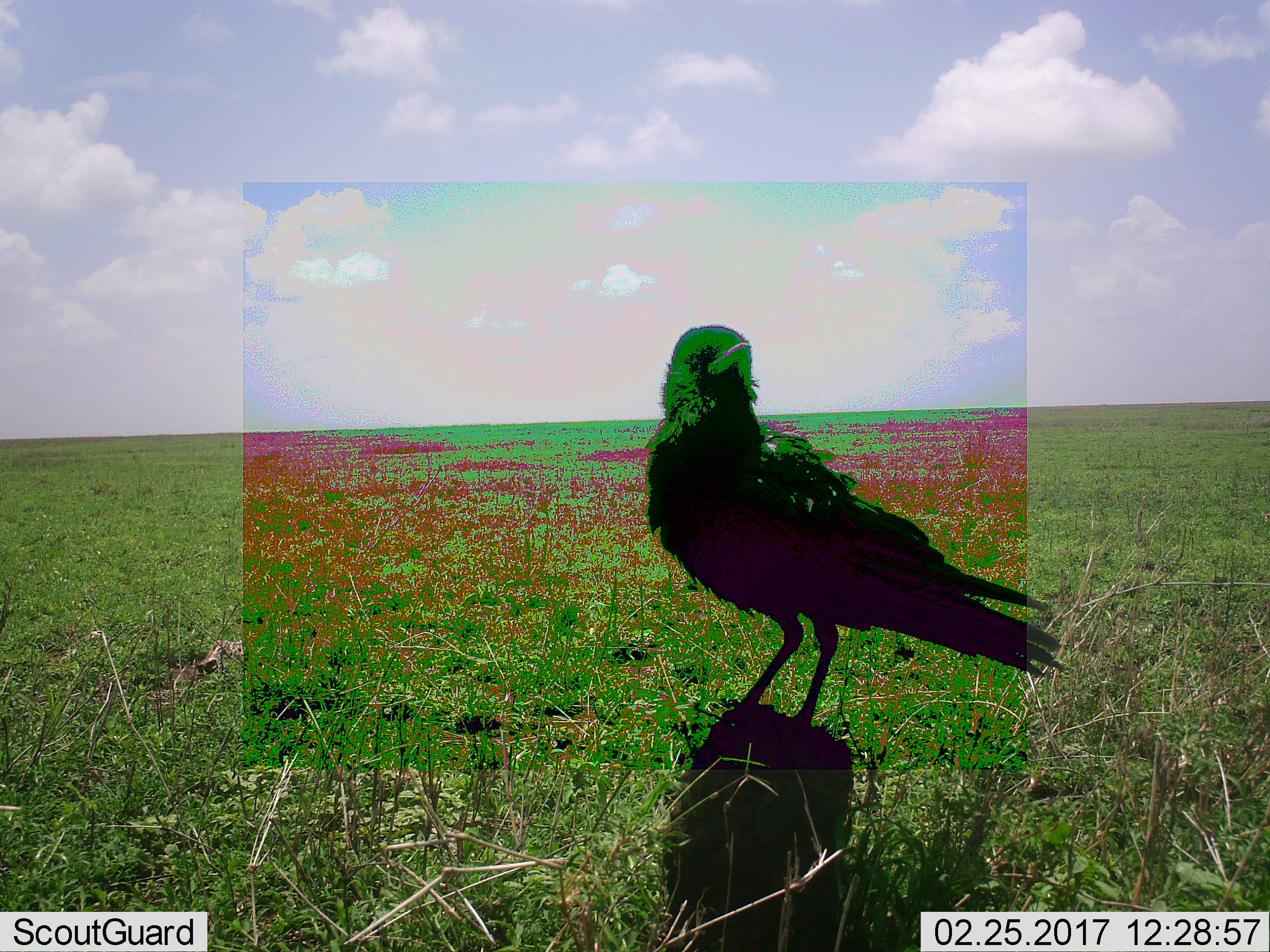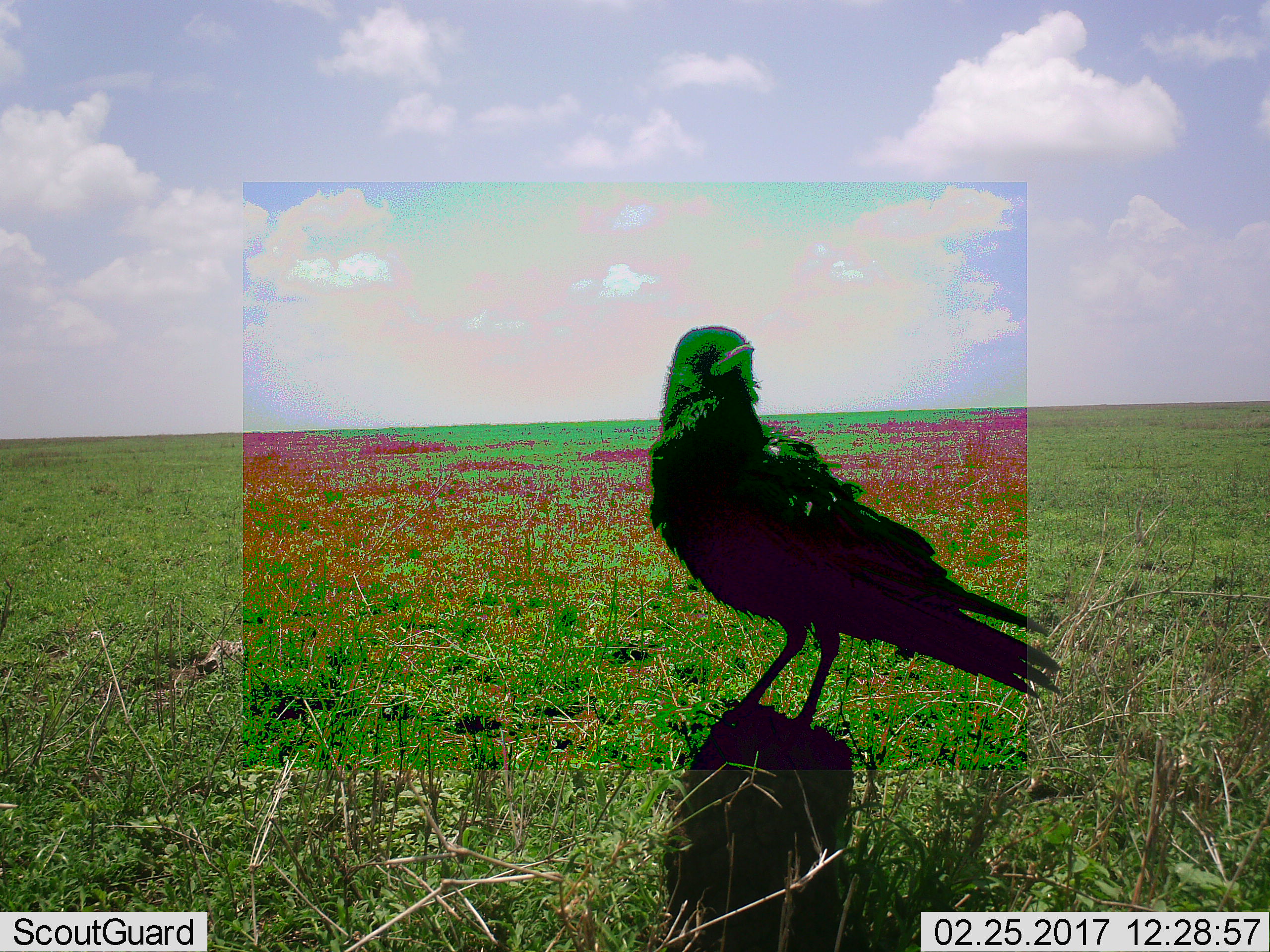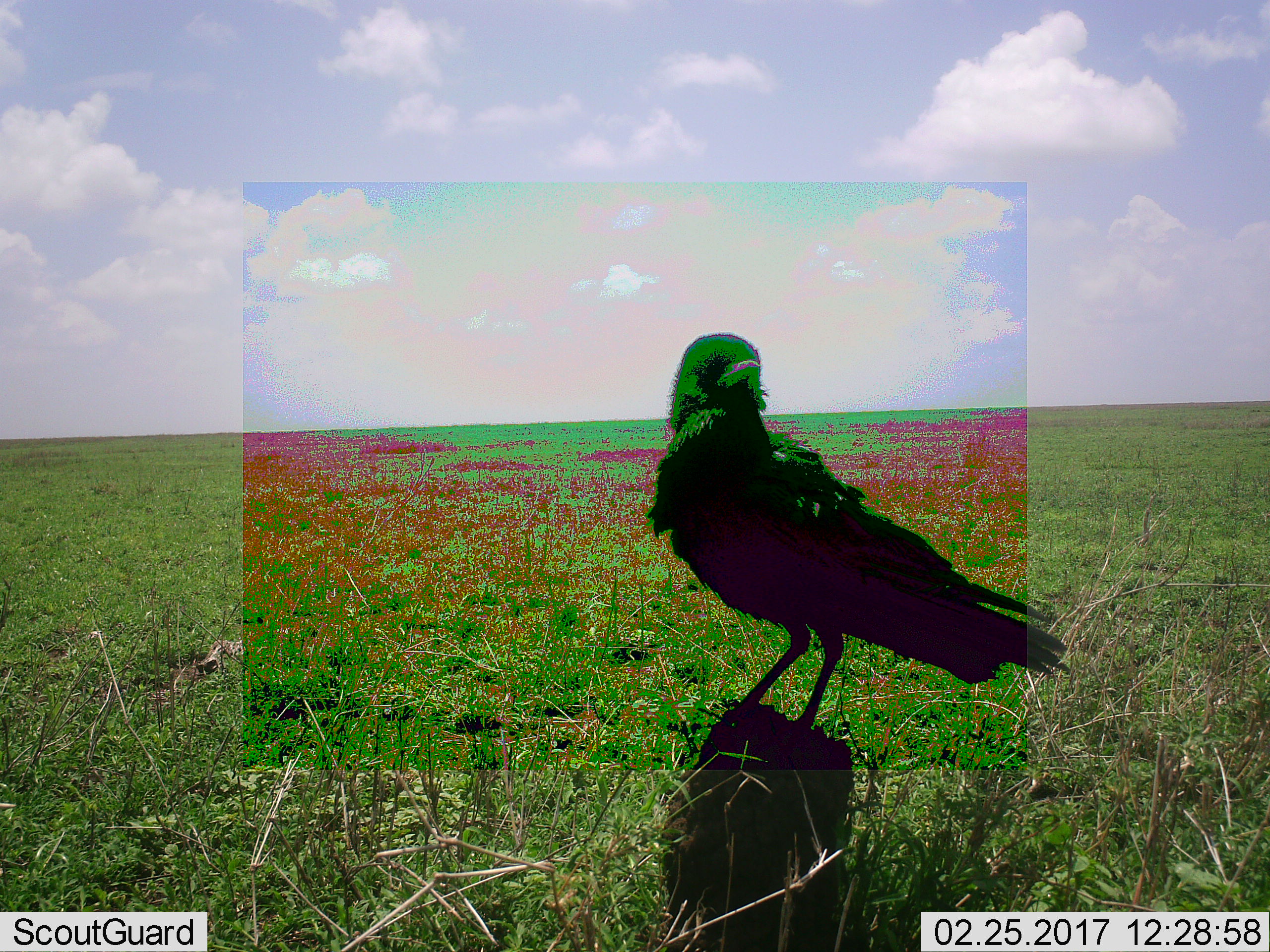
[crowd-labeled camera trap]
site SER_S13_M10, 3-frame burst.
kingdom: Animalia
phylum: Chordata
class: Aves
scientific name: Aves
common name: bird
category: birdother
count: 1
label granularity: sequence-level